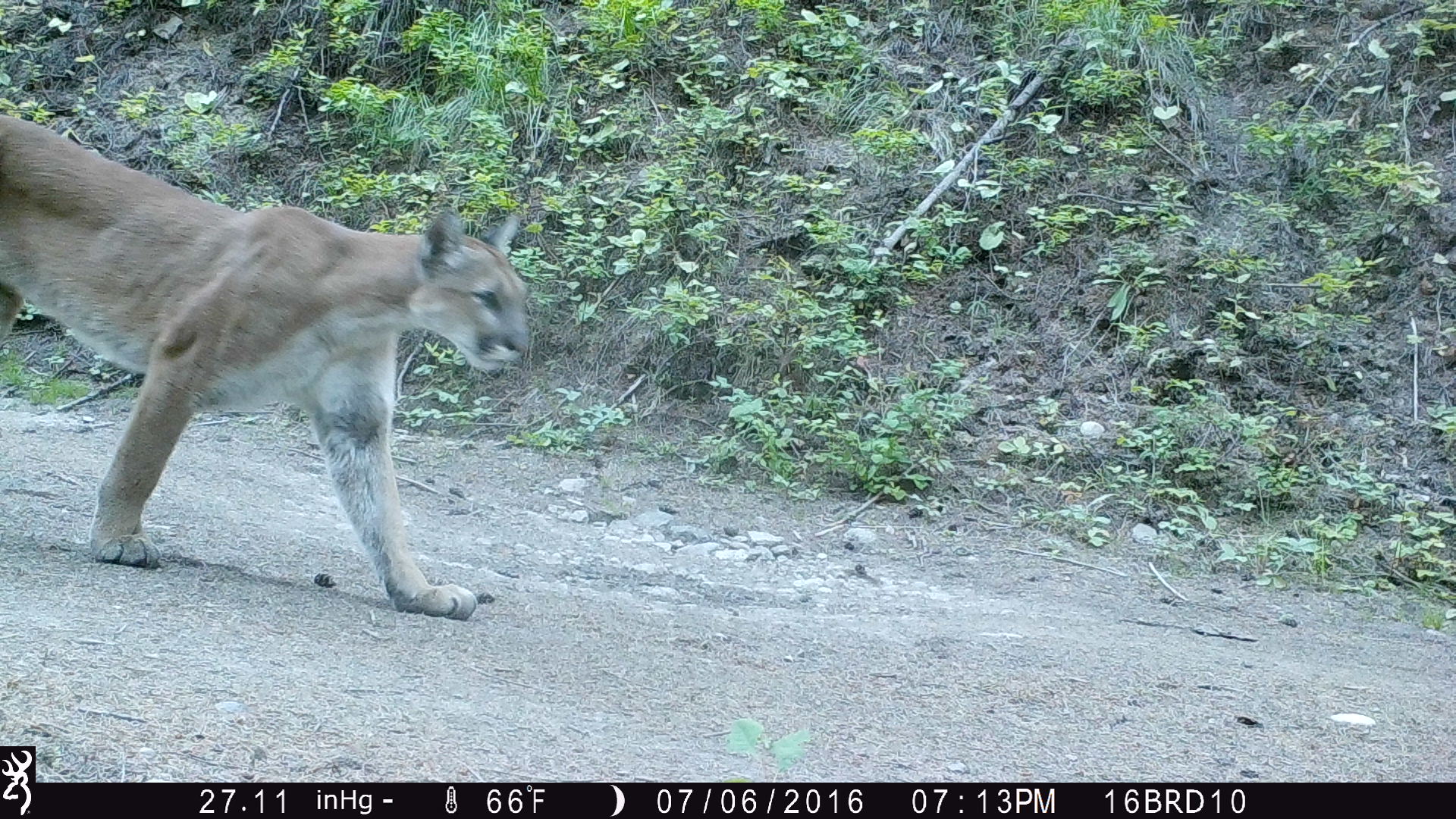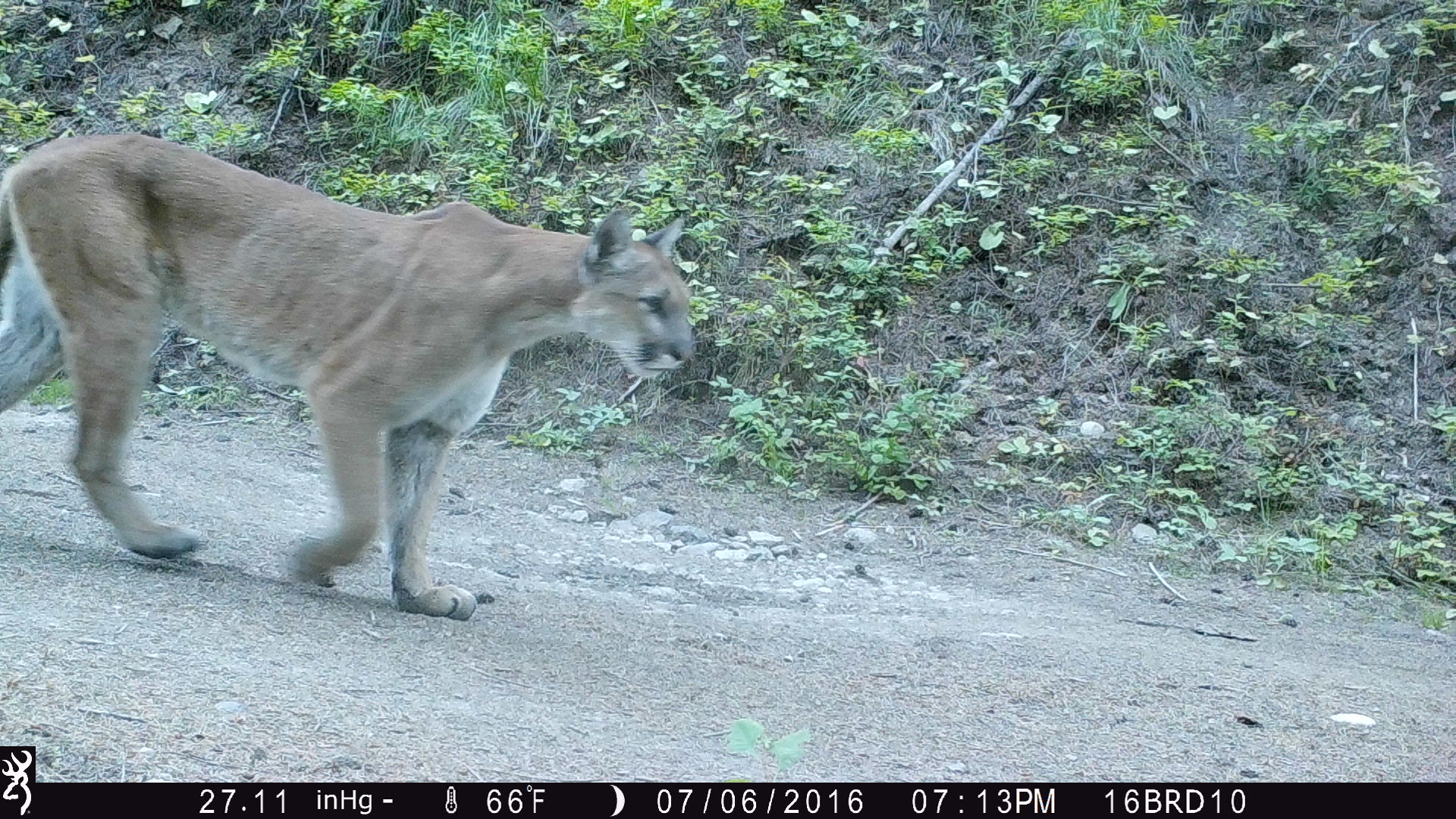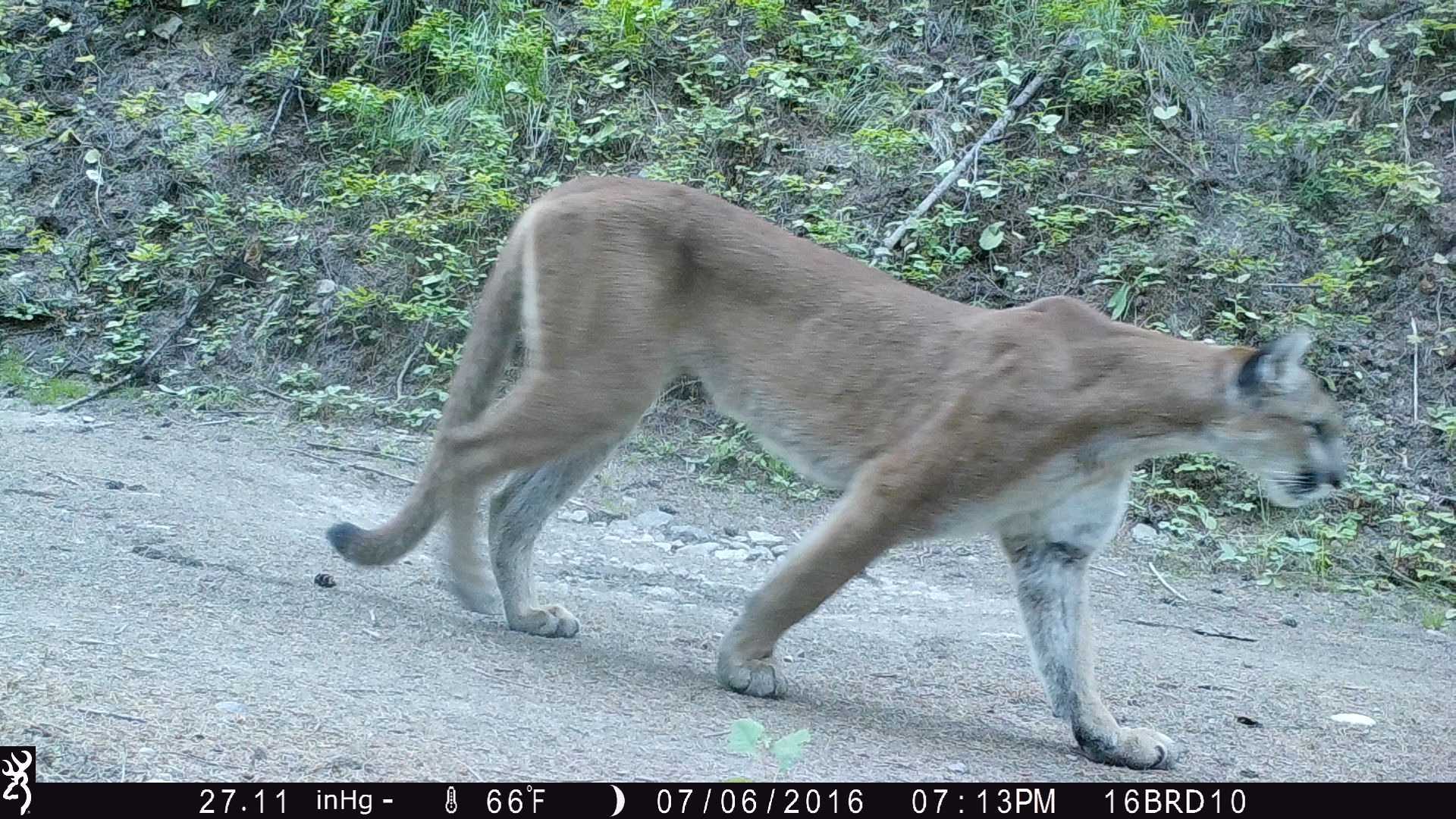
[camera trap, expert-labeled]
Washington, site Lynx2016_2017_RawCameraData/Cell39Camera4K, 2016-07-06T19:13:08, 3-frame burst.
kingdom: Animalia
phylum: Chordata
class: Mammalia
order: Carnivora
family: Felidae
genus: Puma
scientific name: Puma concolor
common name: mountain lion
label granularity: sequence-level